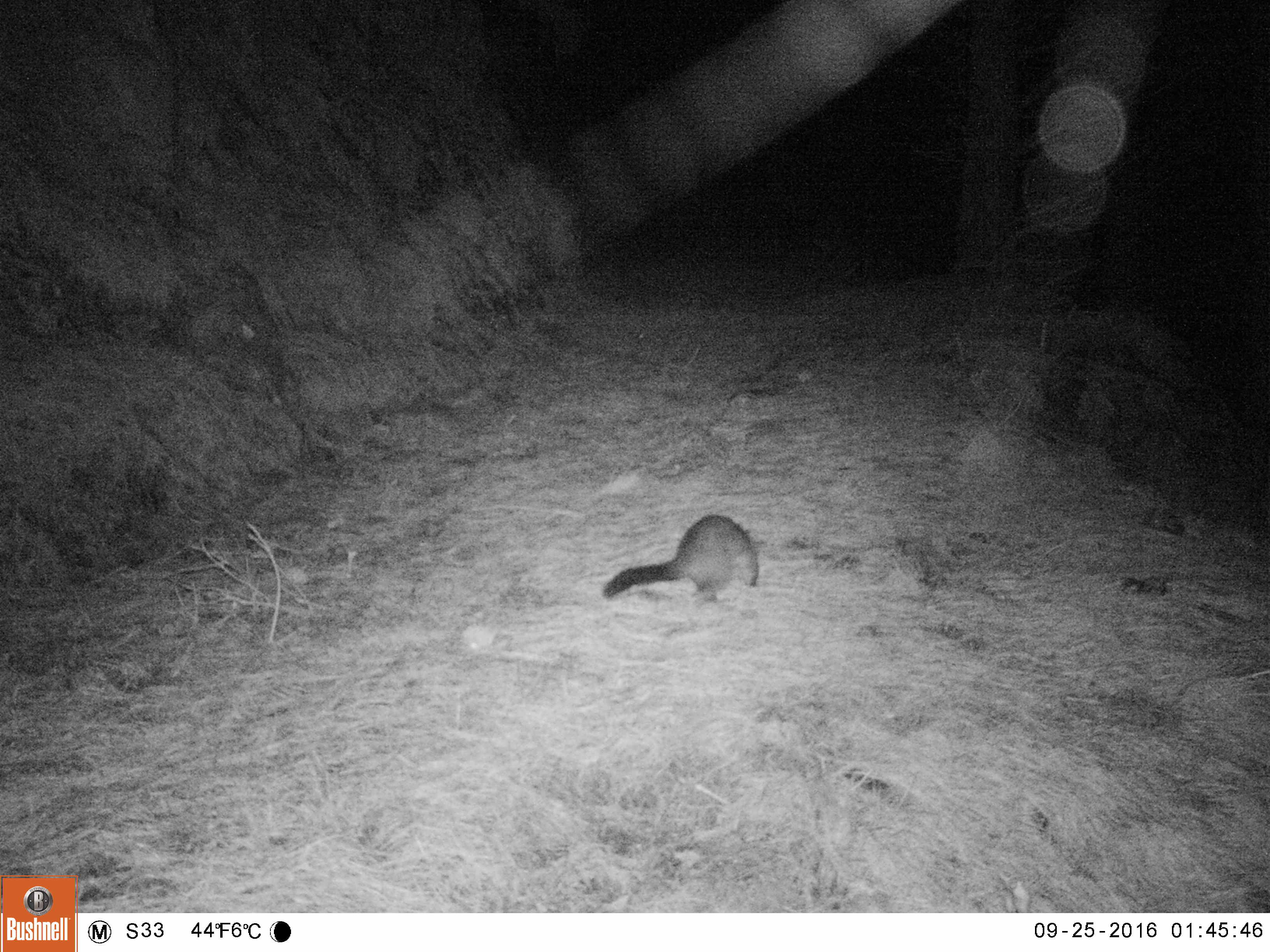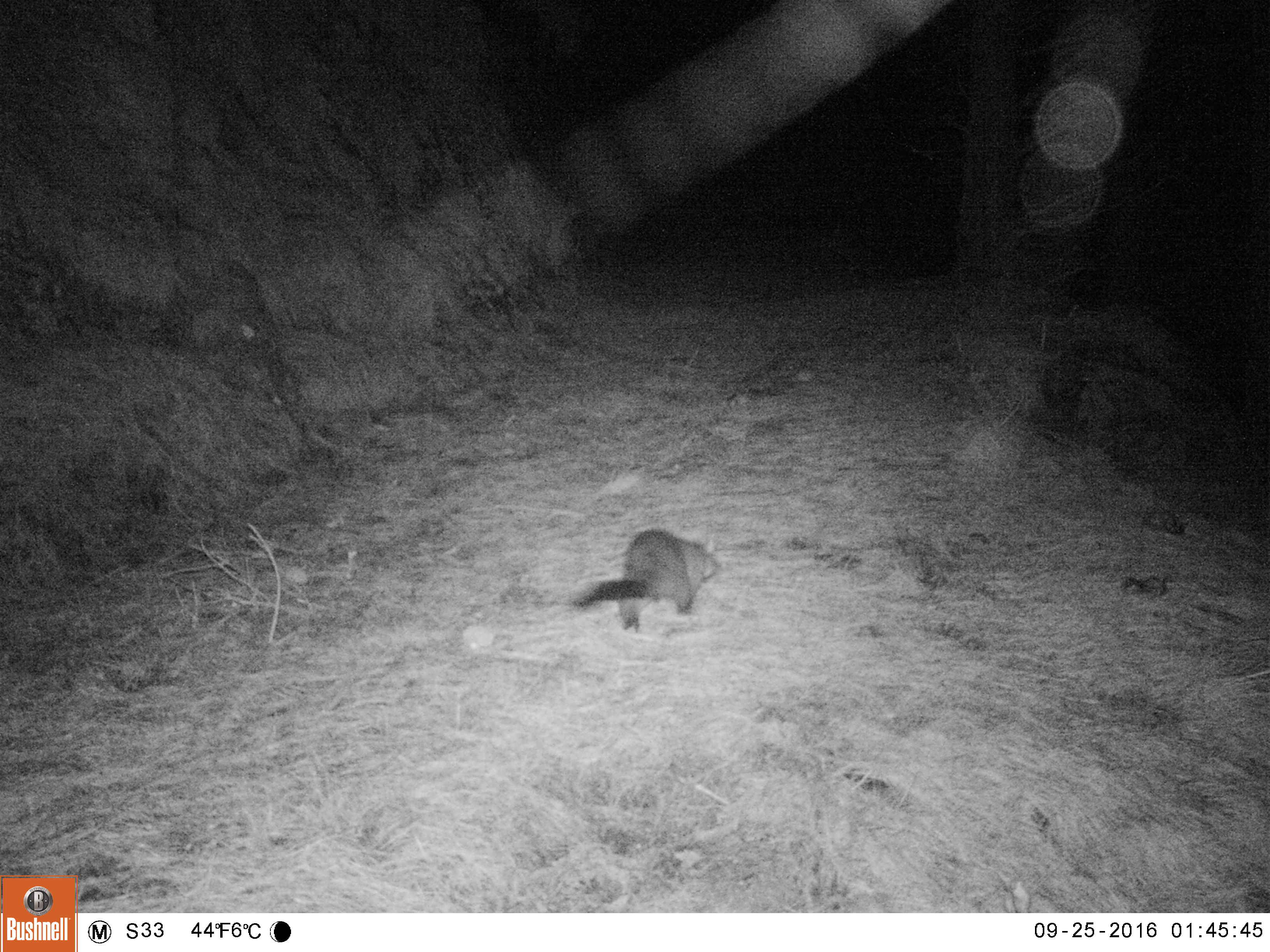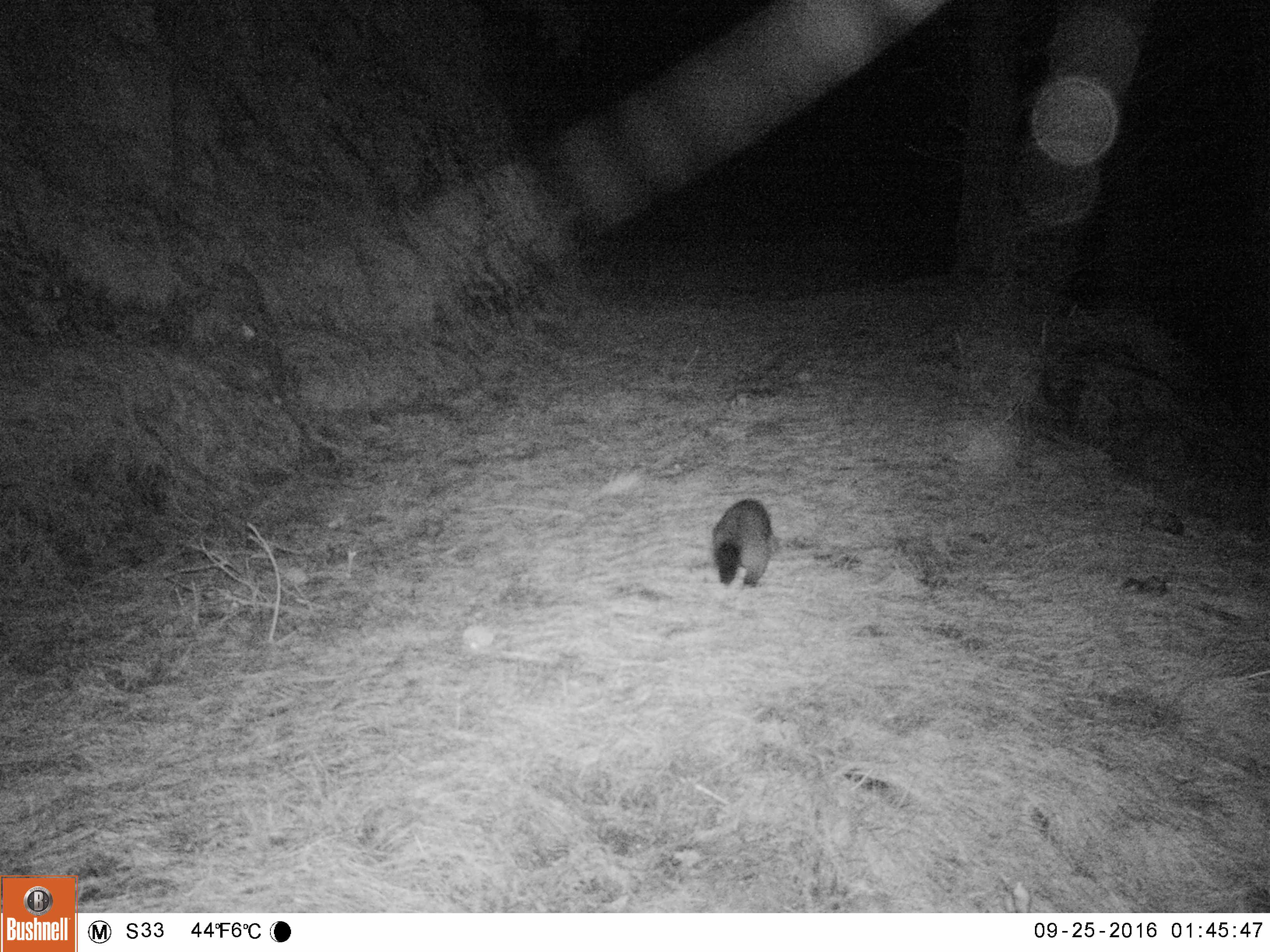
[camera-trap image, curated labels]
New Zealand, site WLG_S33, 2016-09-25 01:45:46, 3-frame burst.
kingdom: Animalia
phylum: Chordata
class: Mammalia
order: Diprotodontia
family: Phalangeridae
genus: Trichosurus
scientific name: Trichosurus vulpecula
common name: common brushtail possum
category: possum